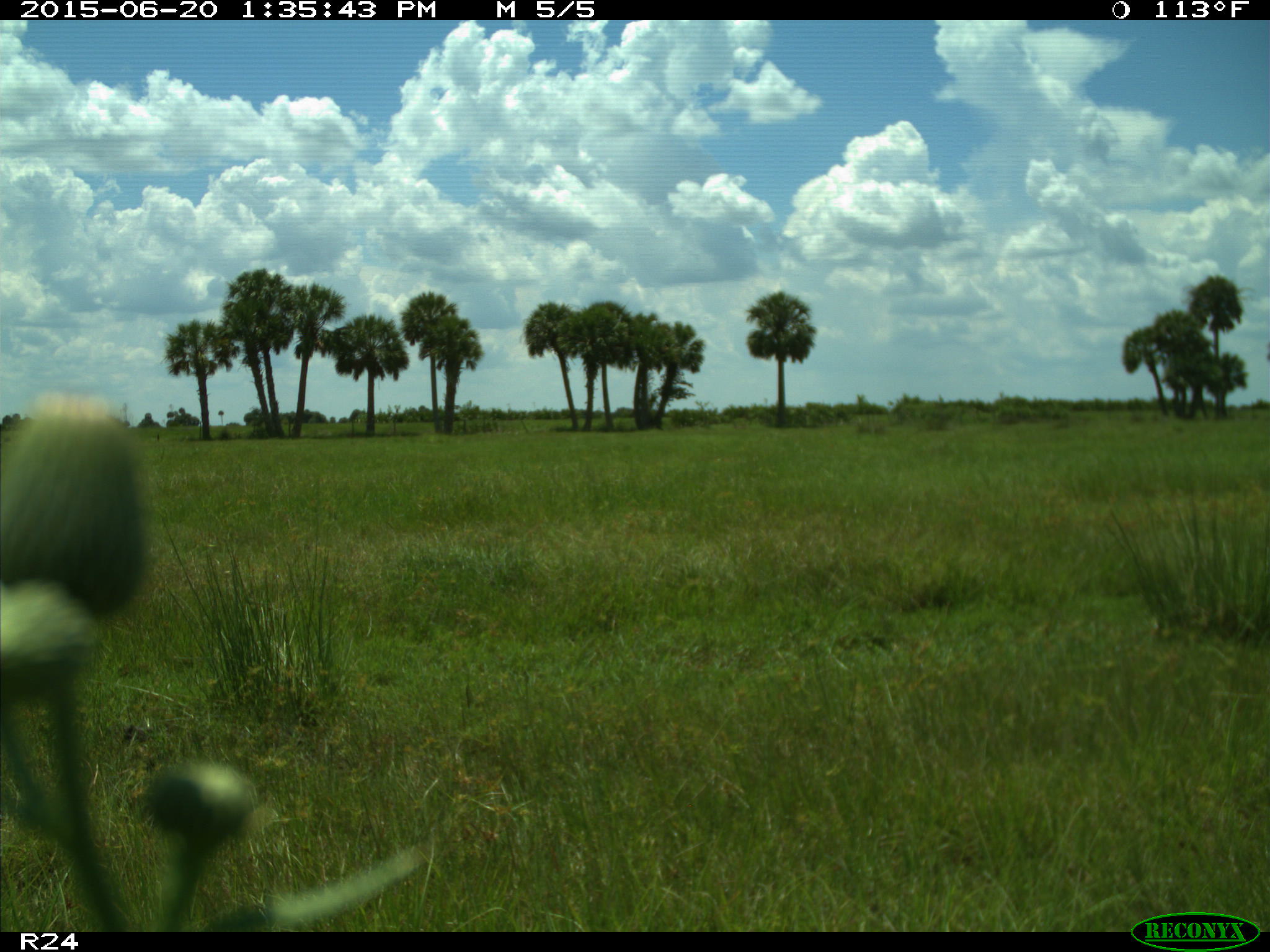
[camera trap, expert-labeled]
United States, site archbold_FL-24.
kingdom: Animalia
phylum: Chordata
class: Mammalia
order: Artiodactyla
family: Bovidae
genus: Bos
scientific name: Bos taurus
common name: domestic cow